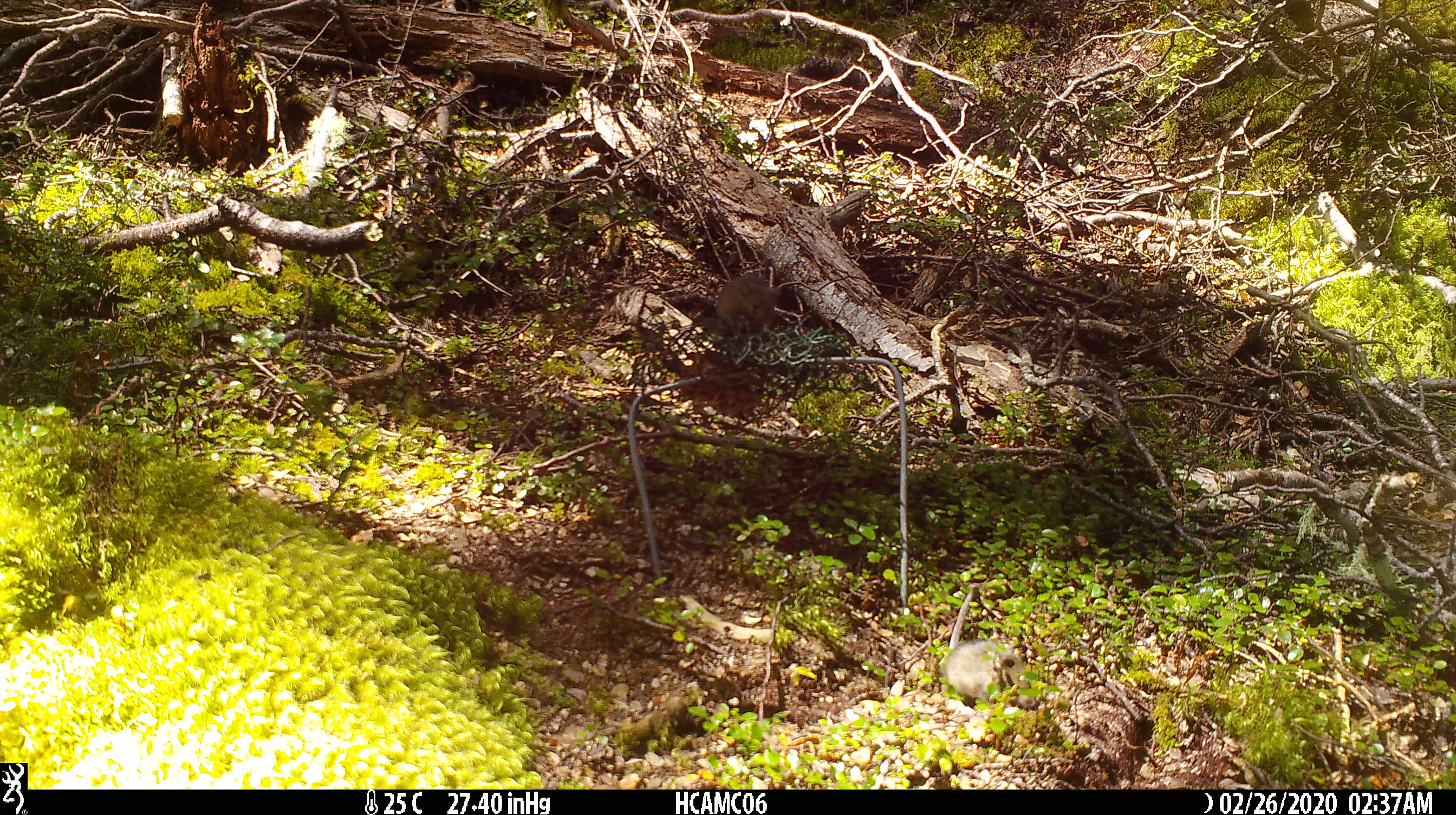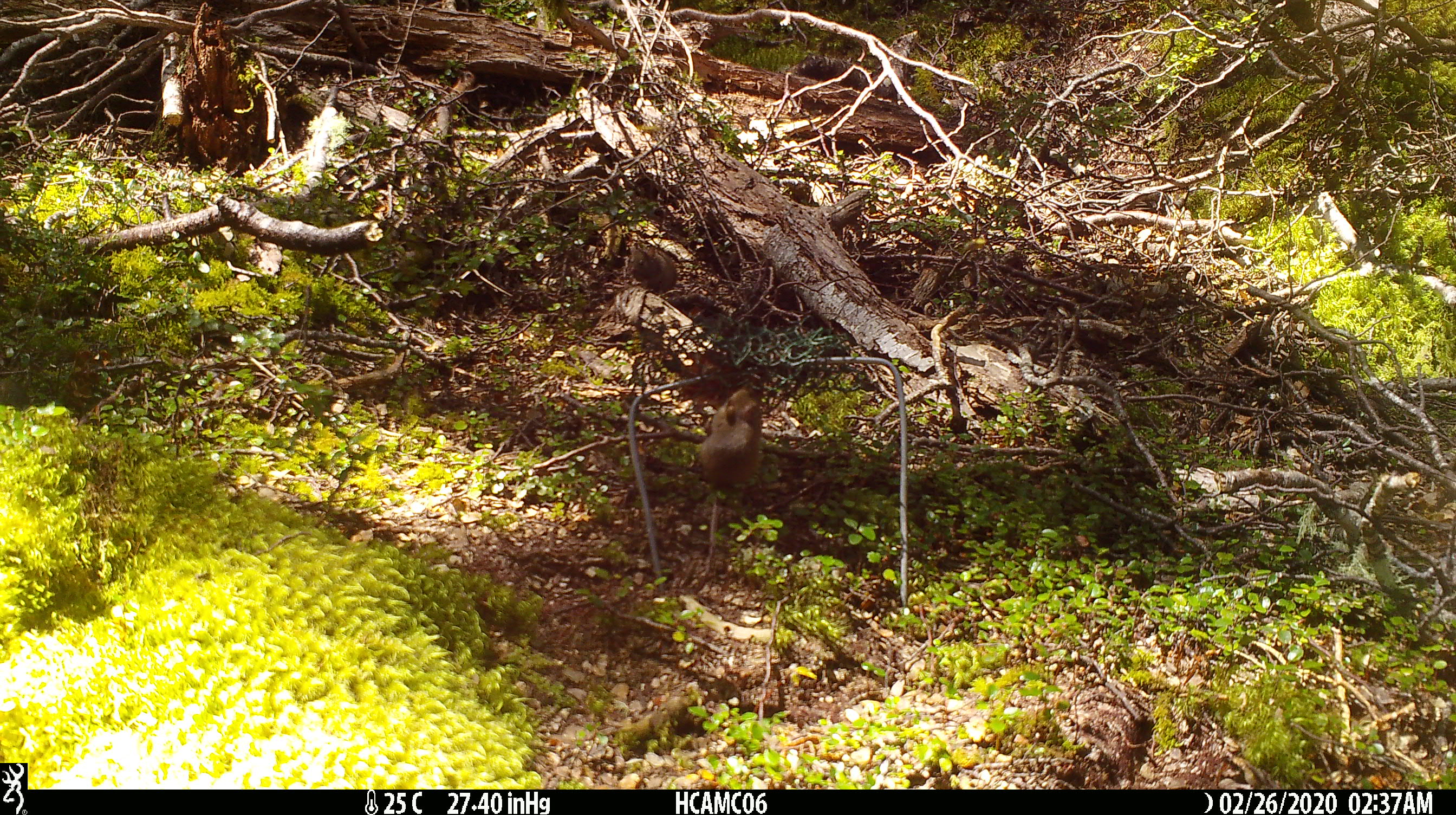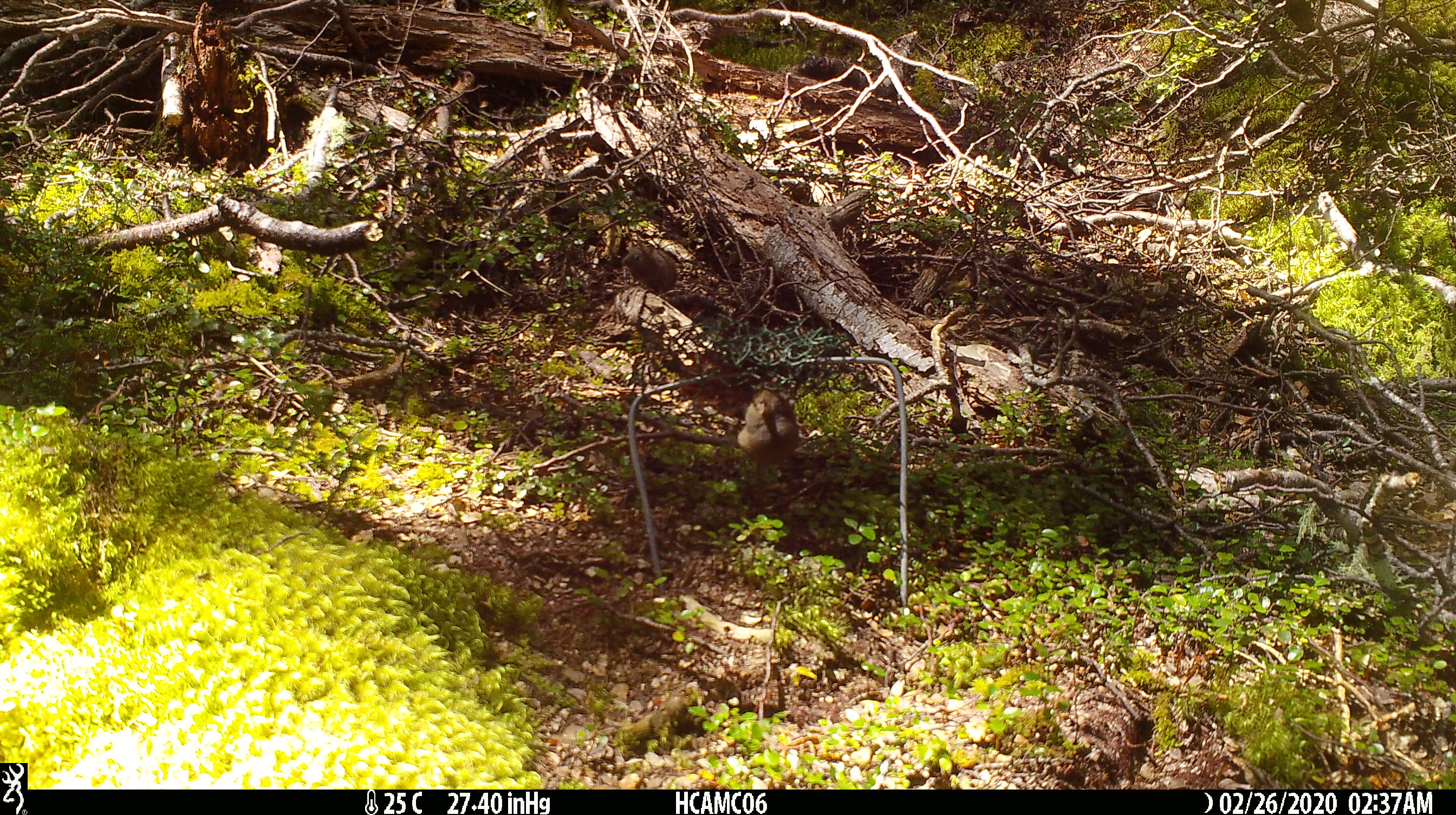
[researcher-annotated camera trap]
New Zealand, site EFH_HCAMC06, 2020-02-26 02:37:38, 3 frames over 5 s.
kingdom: Animalia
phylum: Chordata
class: Mammalia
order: Rodentia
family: Muridae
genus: Mus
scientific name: Mus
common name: mouse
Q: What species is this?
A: Mouse (Mus).